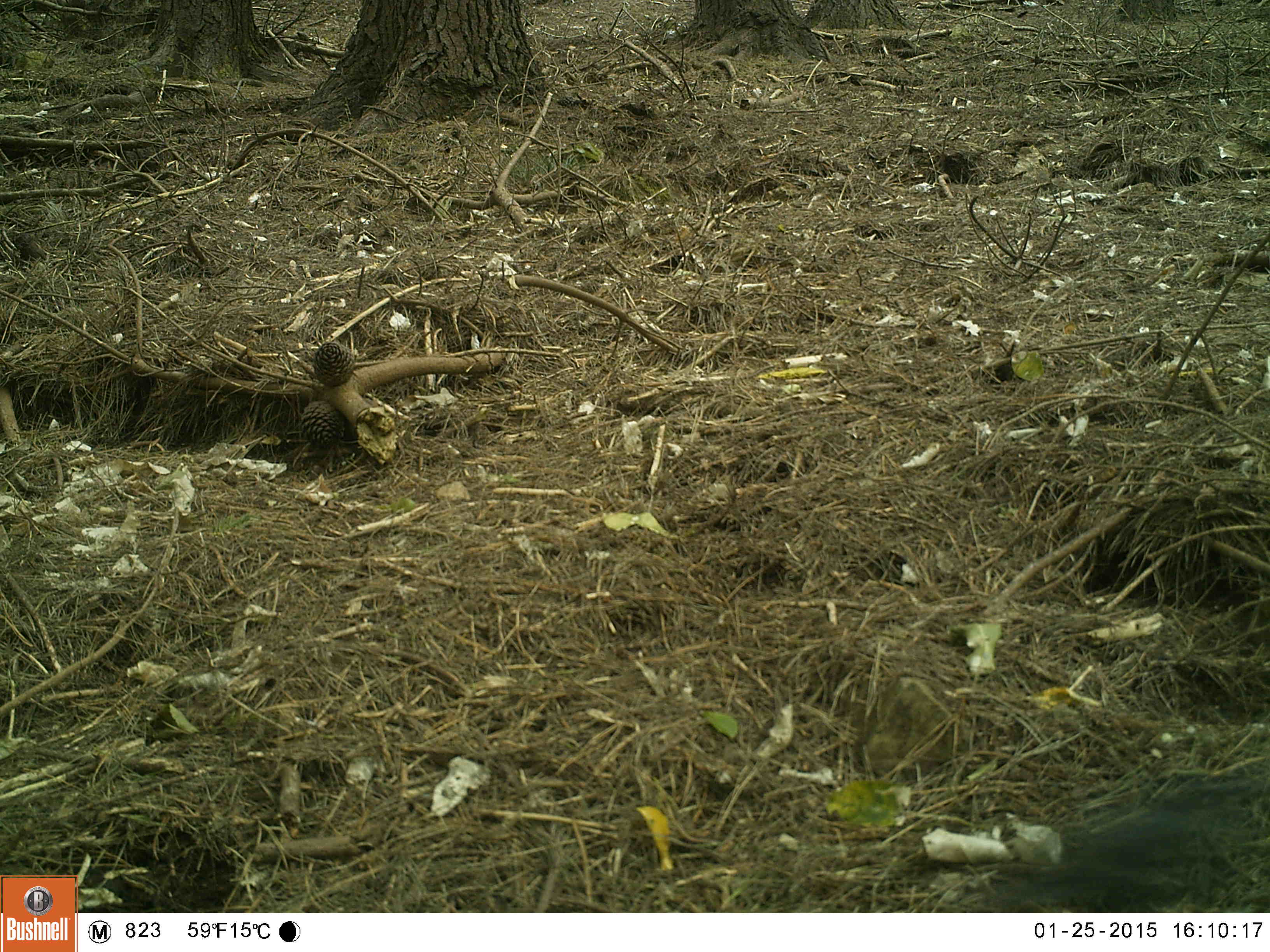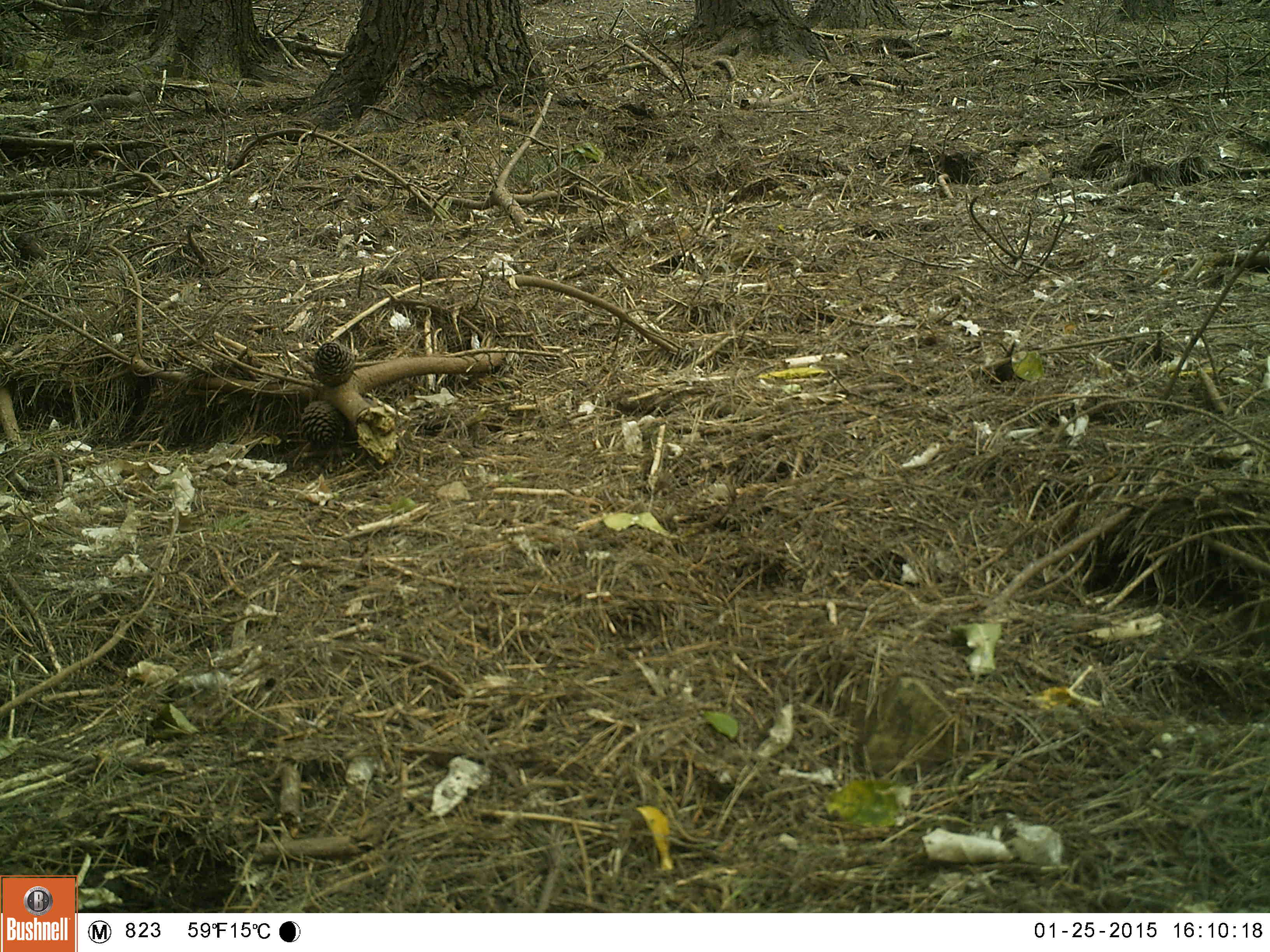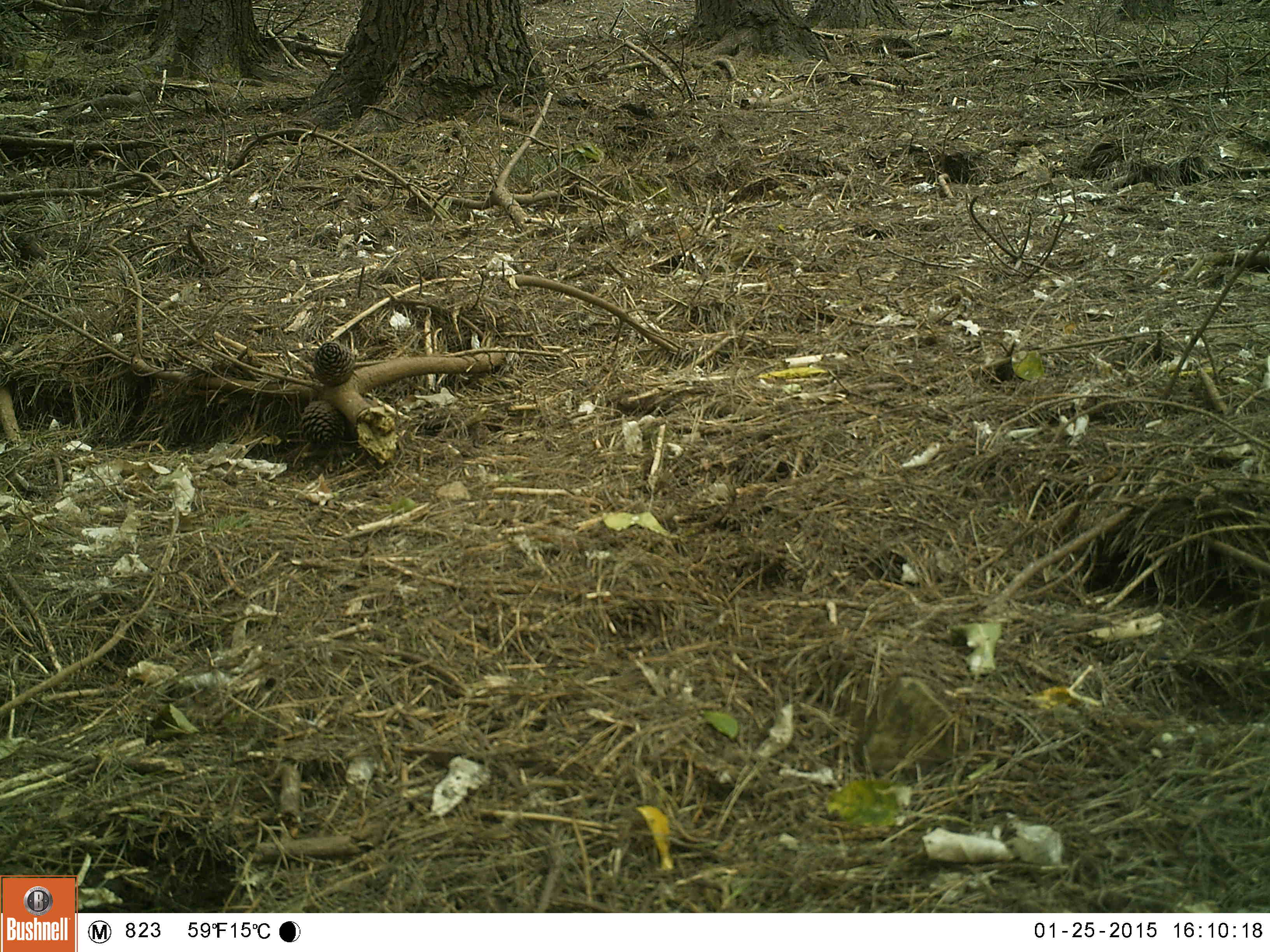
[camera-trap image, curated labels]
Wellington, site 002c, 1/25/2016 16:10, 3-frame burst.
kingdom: Animalia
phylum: Chordata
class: Aves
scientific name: Aves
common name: bird